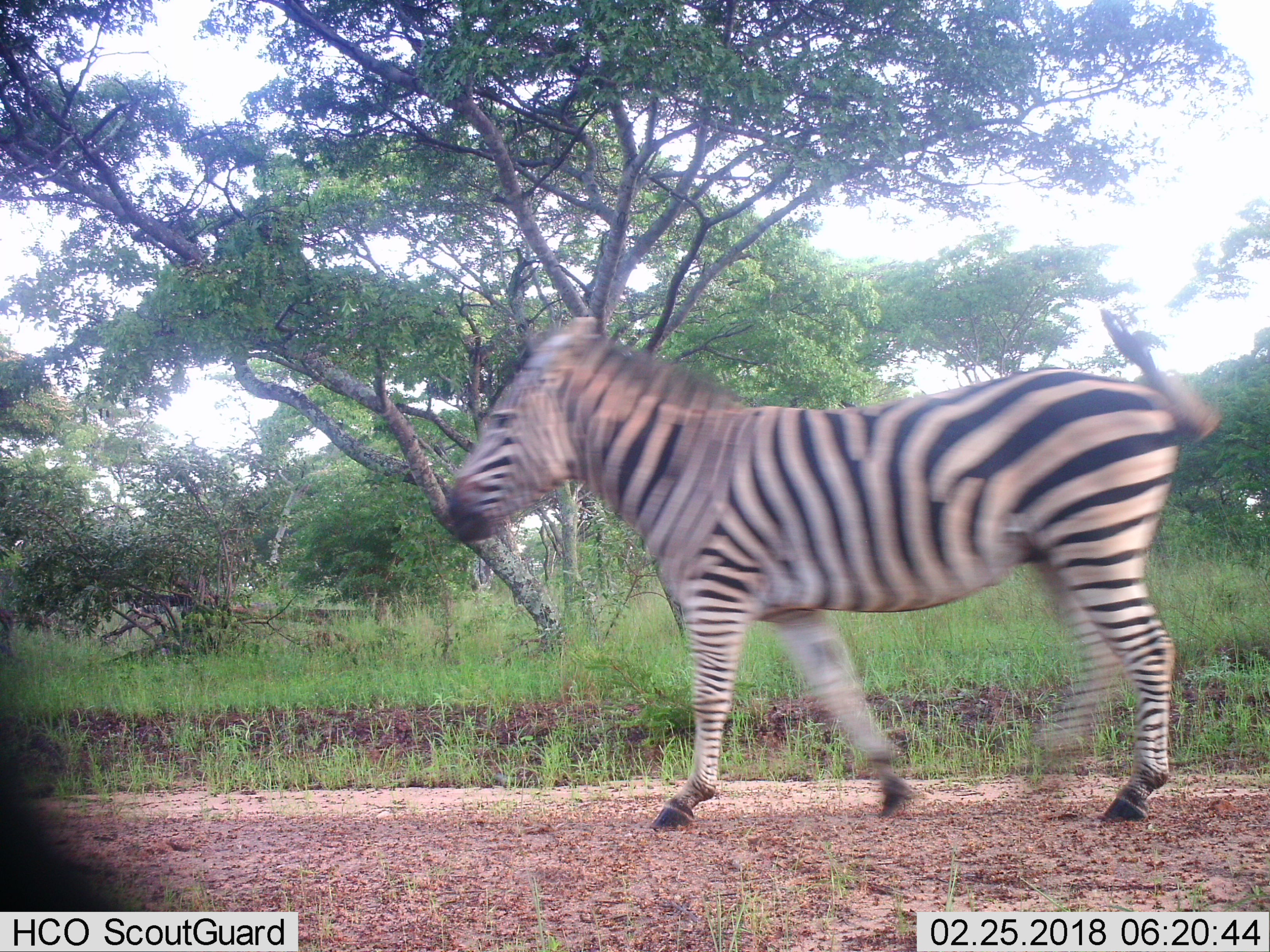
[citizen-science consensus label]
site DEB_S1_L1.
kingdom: Animalia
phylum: Chordata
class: Mammalia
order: Perissodactyla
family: Equidae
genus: Equus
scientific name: Equus quagga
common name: plains zebra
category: zebraplains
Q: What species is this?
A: Zebraplains (plains zebra) (Equus quagga).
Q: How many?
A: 1.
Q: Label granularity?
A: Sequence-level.